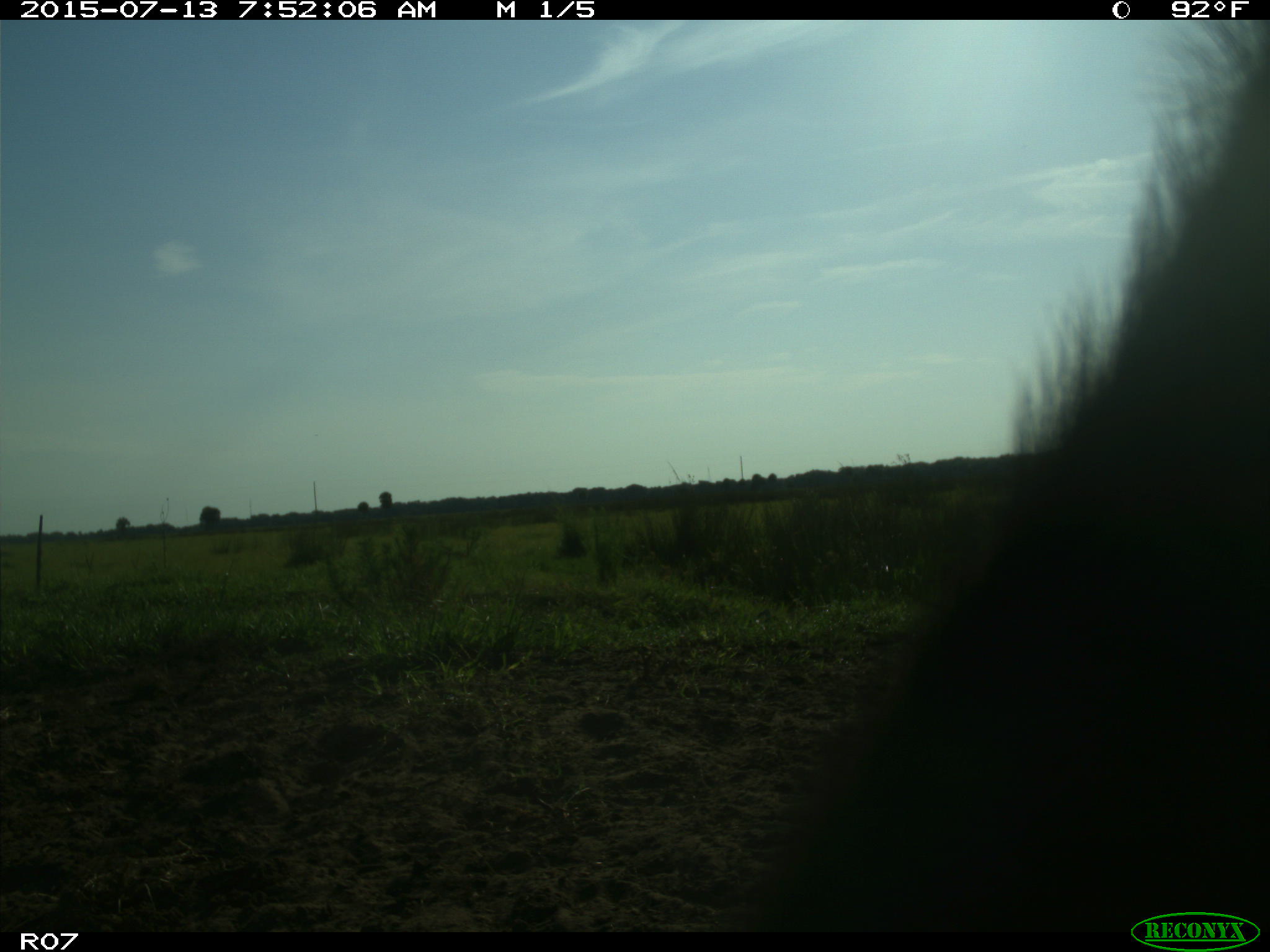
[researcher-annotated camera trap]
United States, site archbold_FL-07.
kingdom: Animalia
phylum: Chordata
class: Mammalia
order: Artiodactyla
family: Bovidae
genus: Bos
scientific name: Bos taurus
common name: domestic cow